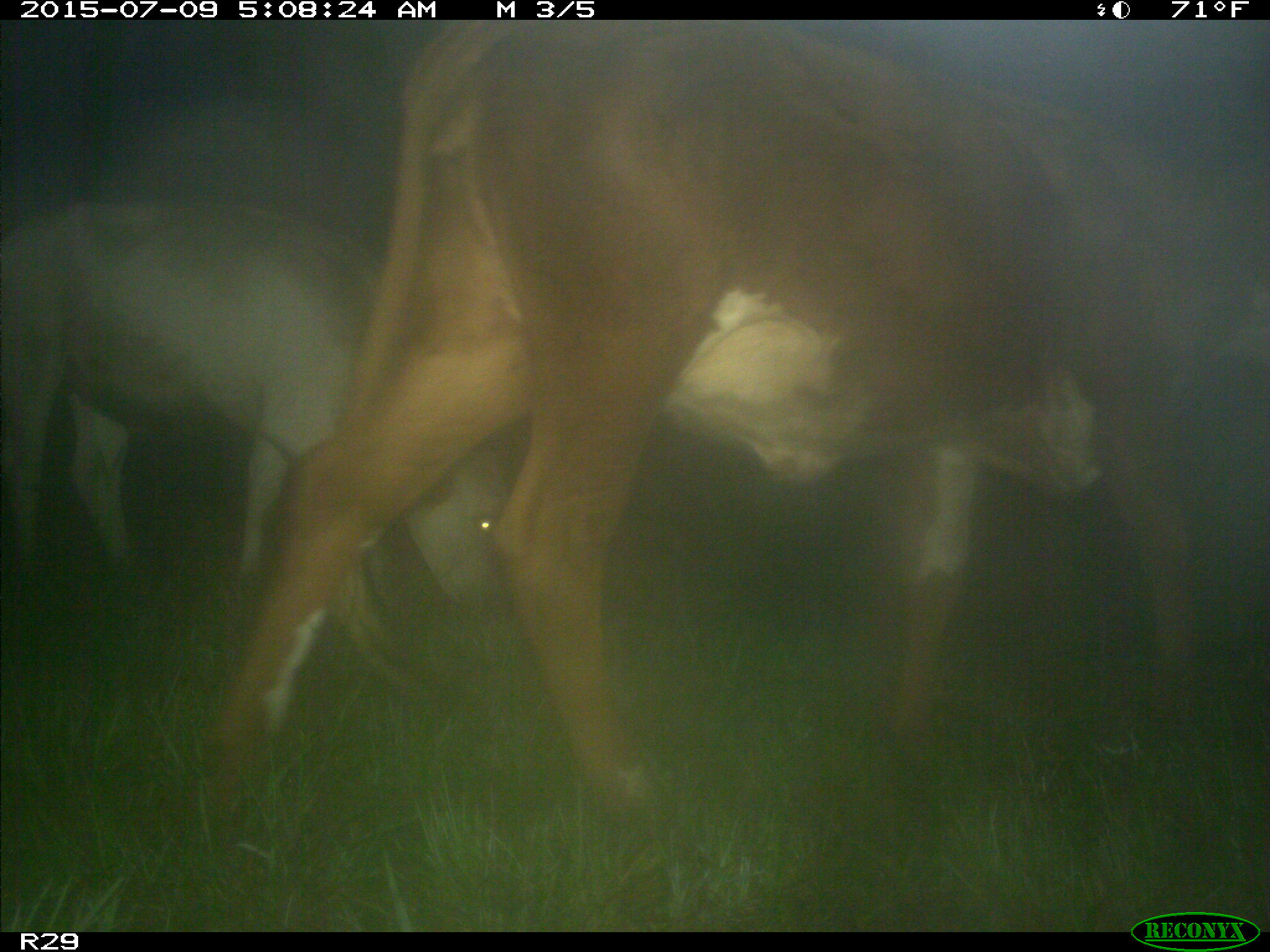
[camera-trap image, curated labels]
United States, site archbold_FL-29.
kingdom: Animalia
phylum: Chordata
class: Mammalia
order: Artiodactyla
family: Bovidae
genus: Bos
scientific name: Bos taurus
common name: domestic cow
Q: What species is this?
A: Bos taurus (domestic cow).